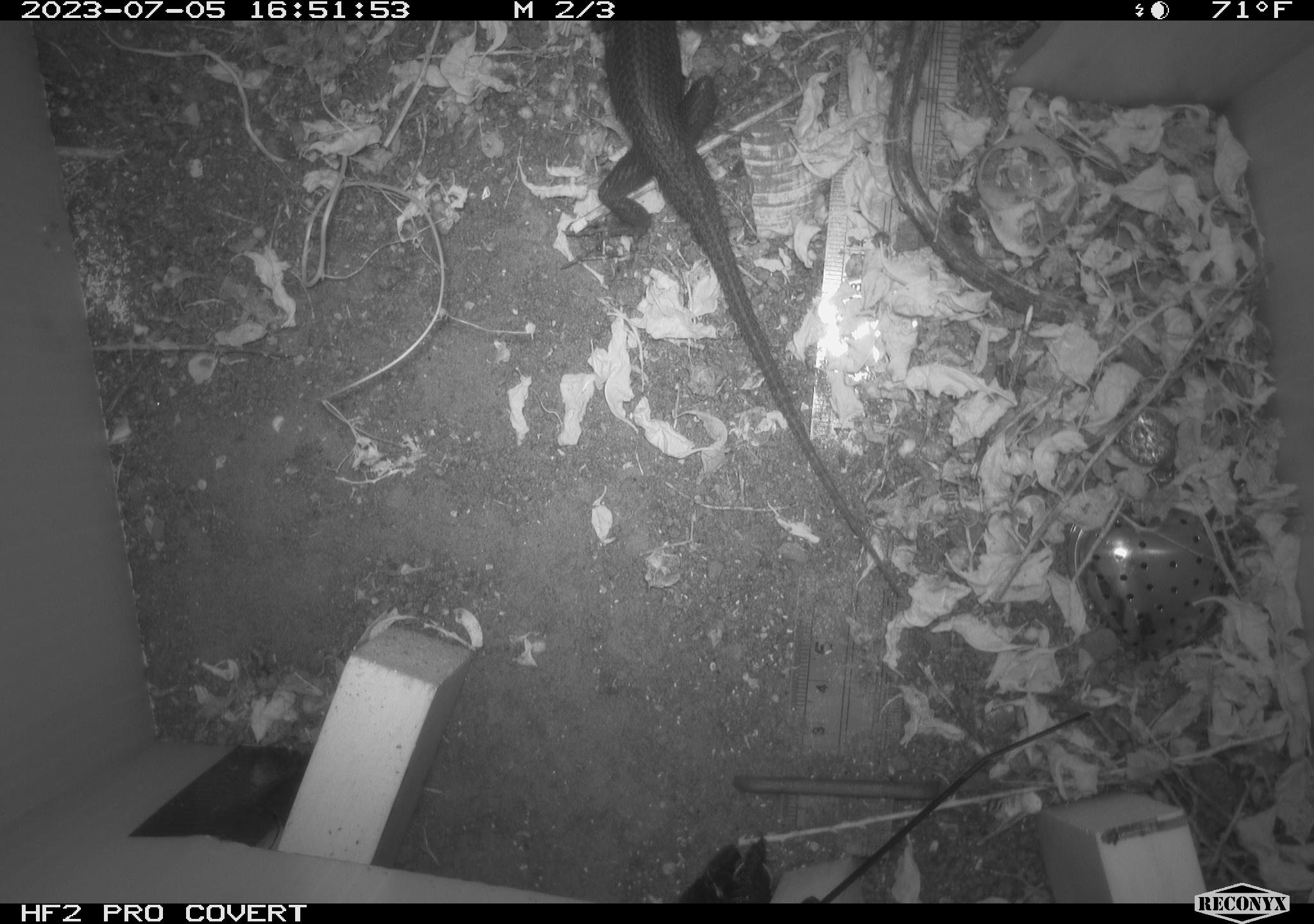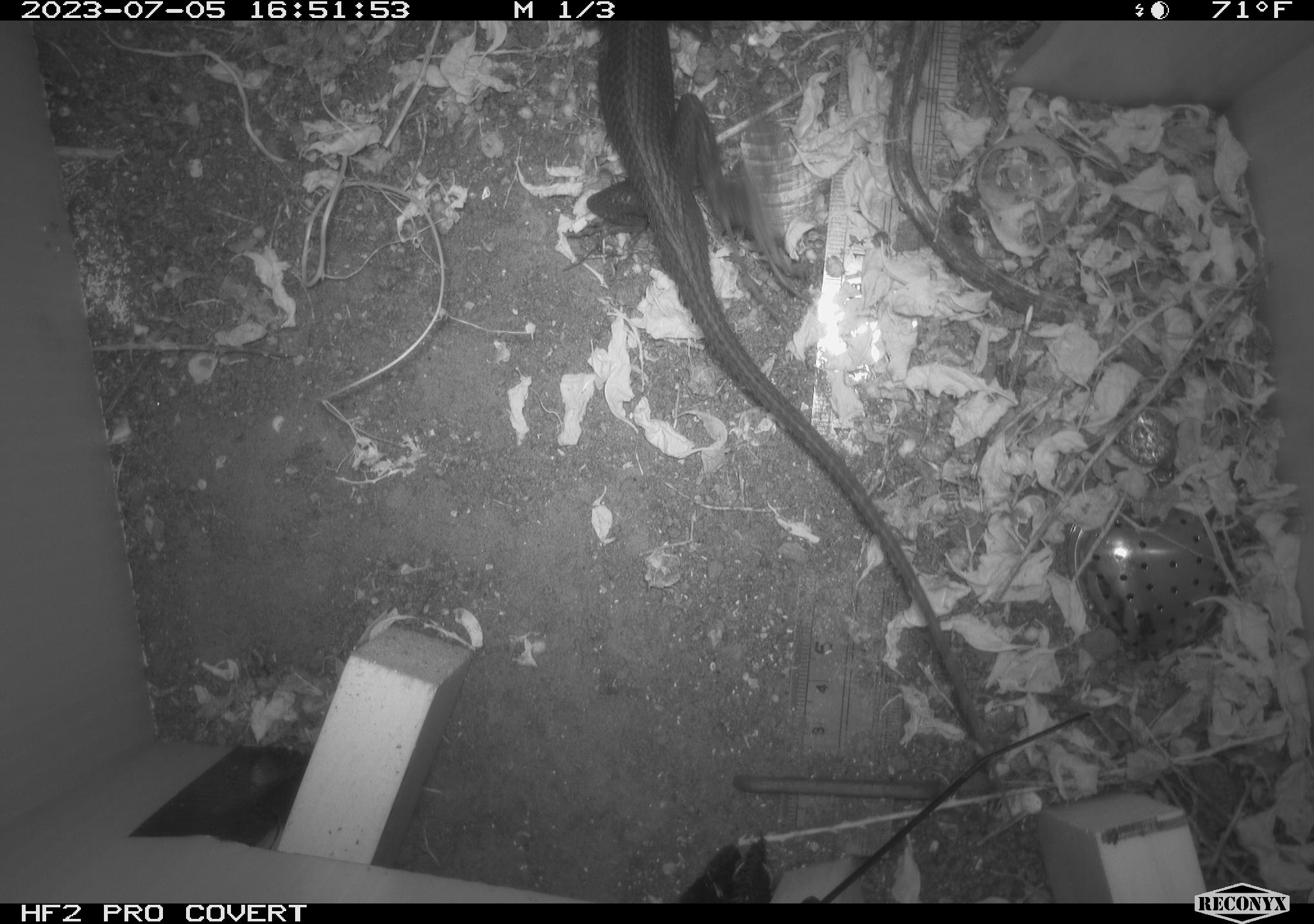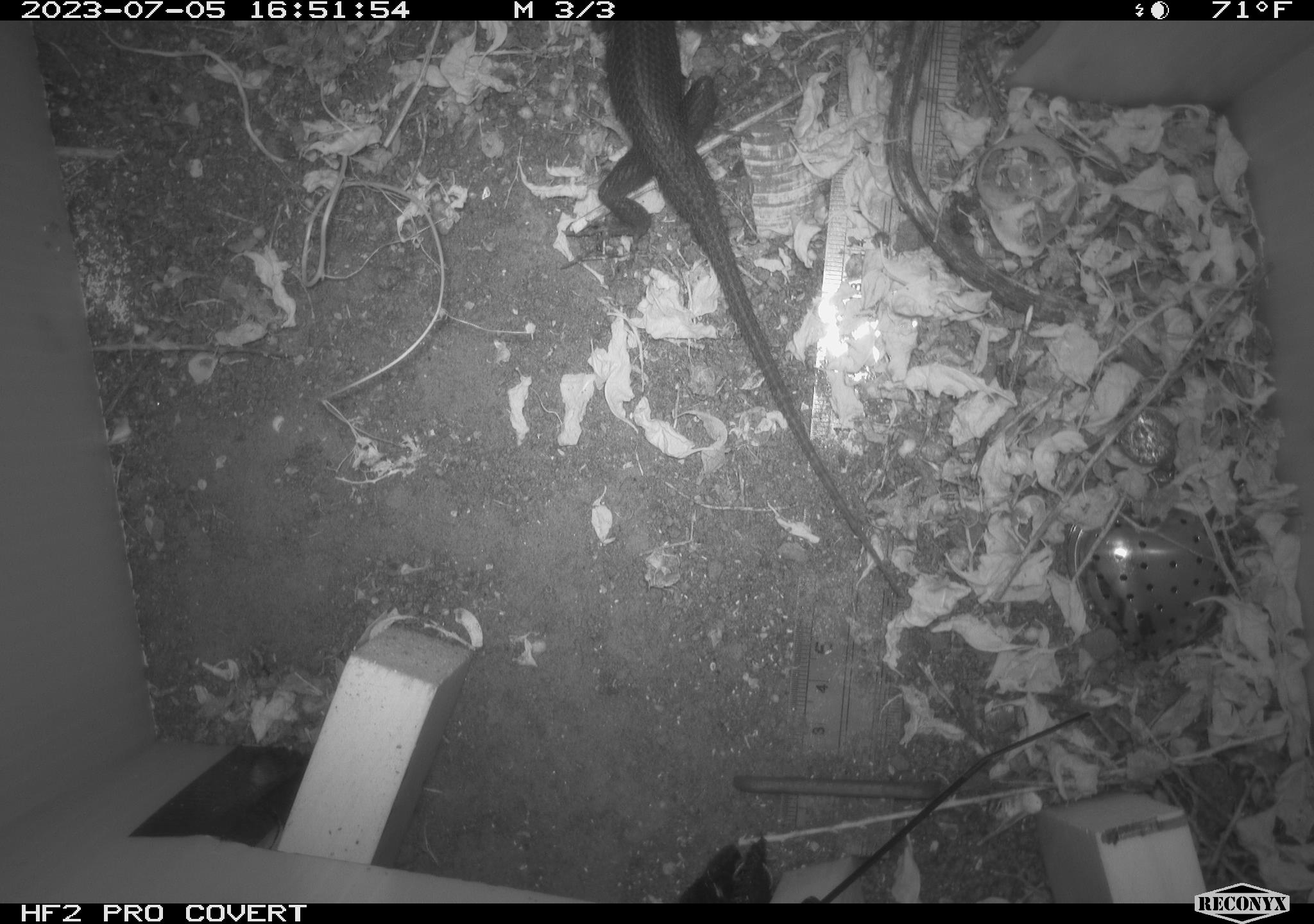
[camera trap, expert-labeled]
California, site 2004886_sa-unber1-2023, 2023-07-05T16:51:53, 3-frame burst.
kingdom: Animalia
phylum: Chordata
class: Reptilia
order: Squamata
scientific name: Squamata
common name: lizards and snakes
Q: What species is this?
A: Lizards and snakes (Squamata).